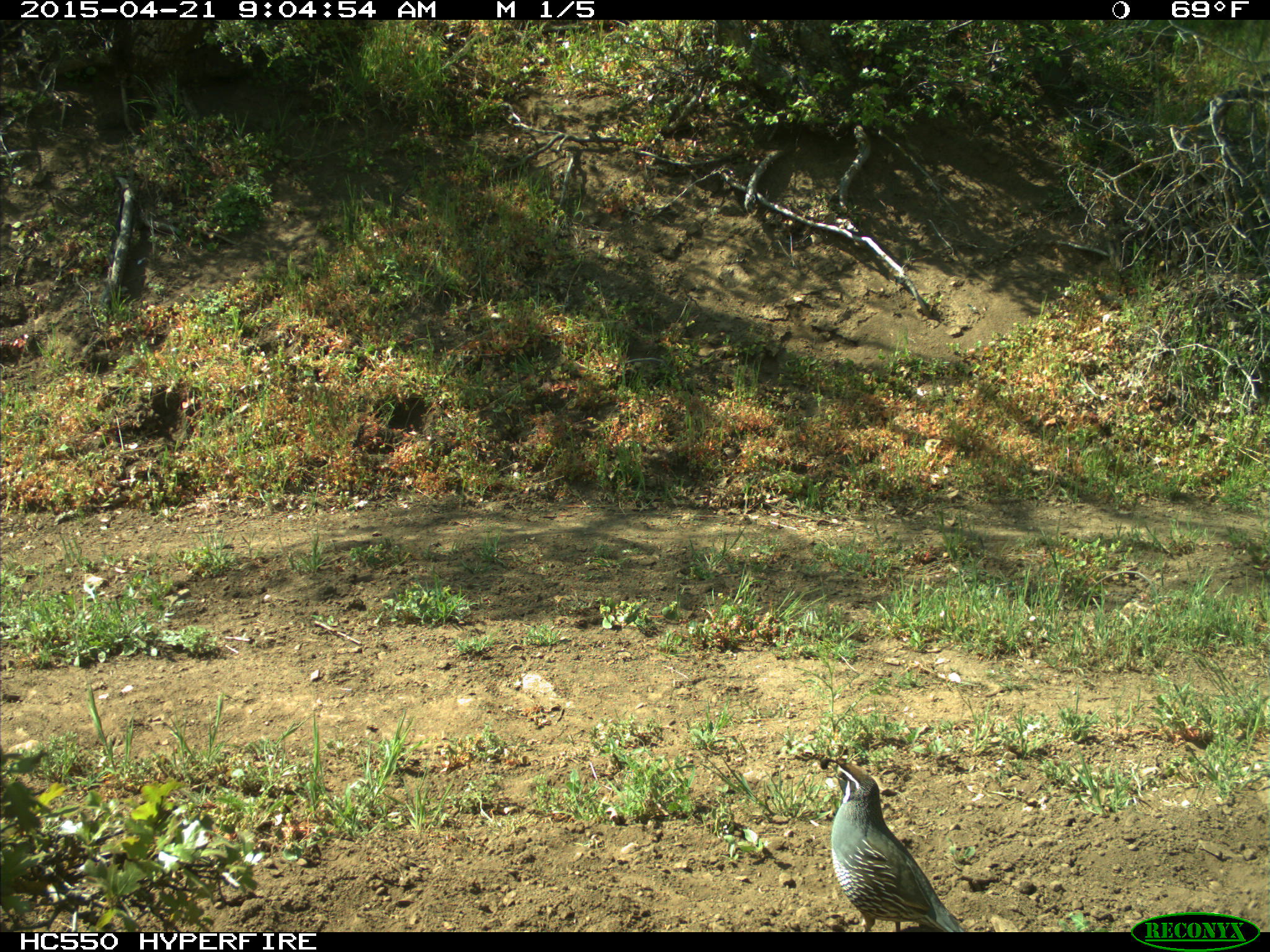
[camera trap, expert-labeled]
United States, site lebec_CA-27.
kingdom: Animalia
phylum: Chordata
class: Aves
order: Galliformes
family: Odontophoridae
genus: Callipepla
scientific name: Callipepla californica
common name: california quail